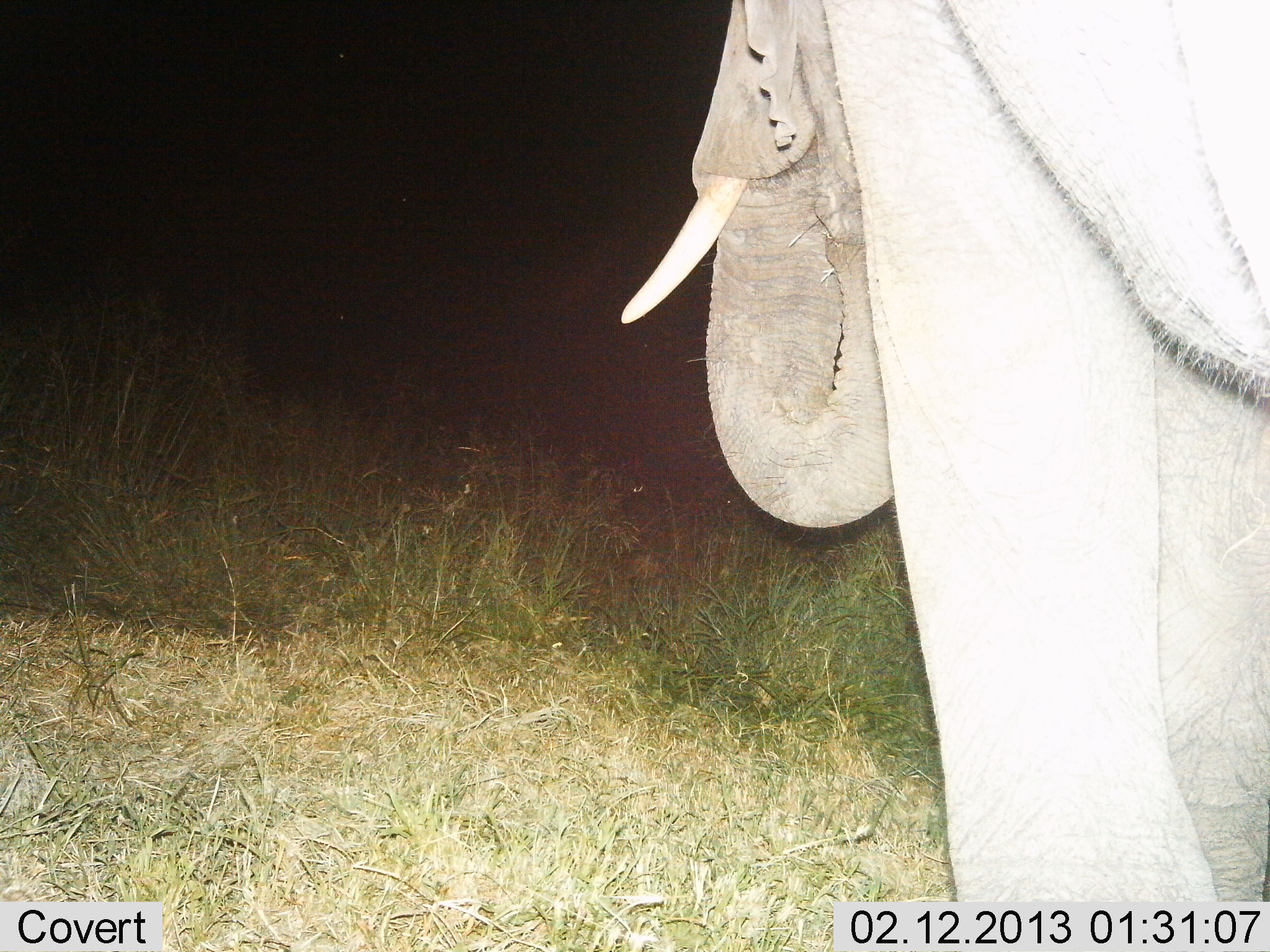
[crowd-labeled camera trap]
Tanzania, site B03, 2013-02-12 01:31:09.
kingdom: Animalia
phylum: Chordata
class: Mammalia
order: Proboscidea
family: Elephantidae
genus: Loxodonta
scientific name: Loxodonta africana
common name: african bush elephant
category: elephant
Elephant (african bush elephant) (Loxodonta africana), count 1. Behavior (volunteer vote fractions): standing 57%, resting 0%, moving 11%, interacting 0%. Young present (vote fraction): 0%. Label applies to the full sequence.